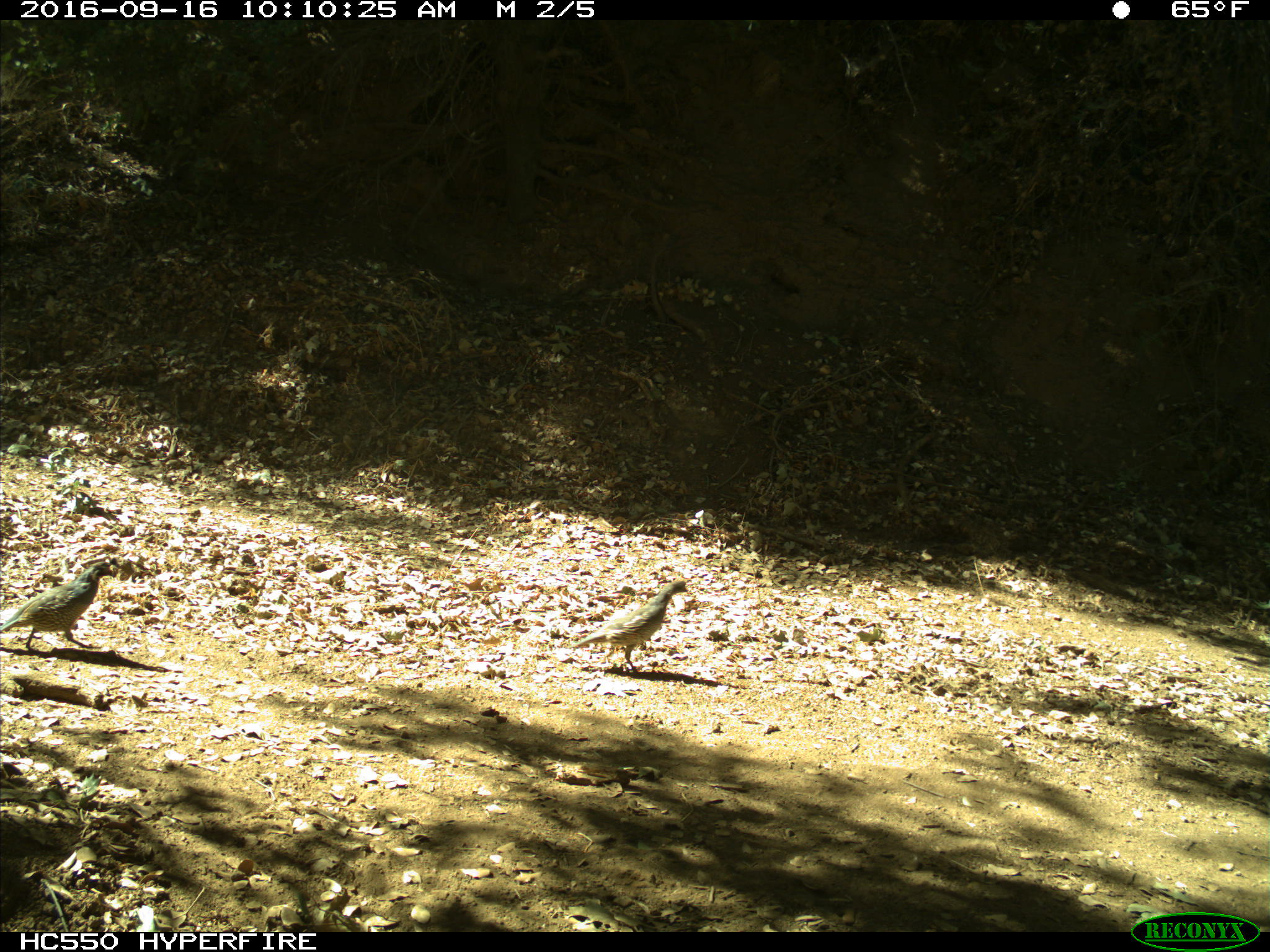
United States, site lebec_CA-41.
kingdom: Animalia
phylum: Chordata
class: Aves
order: Galliformes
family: Odontophoridae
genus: Callipepla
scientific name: Callipepla californica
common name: california quail